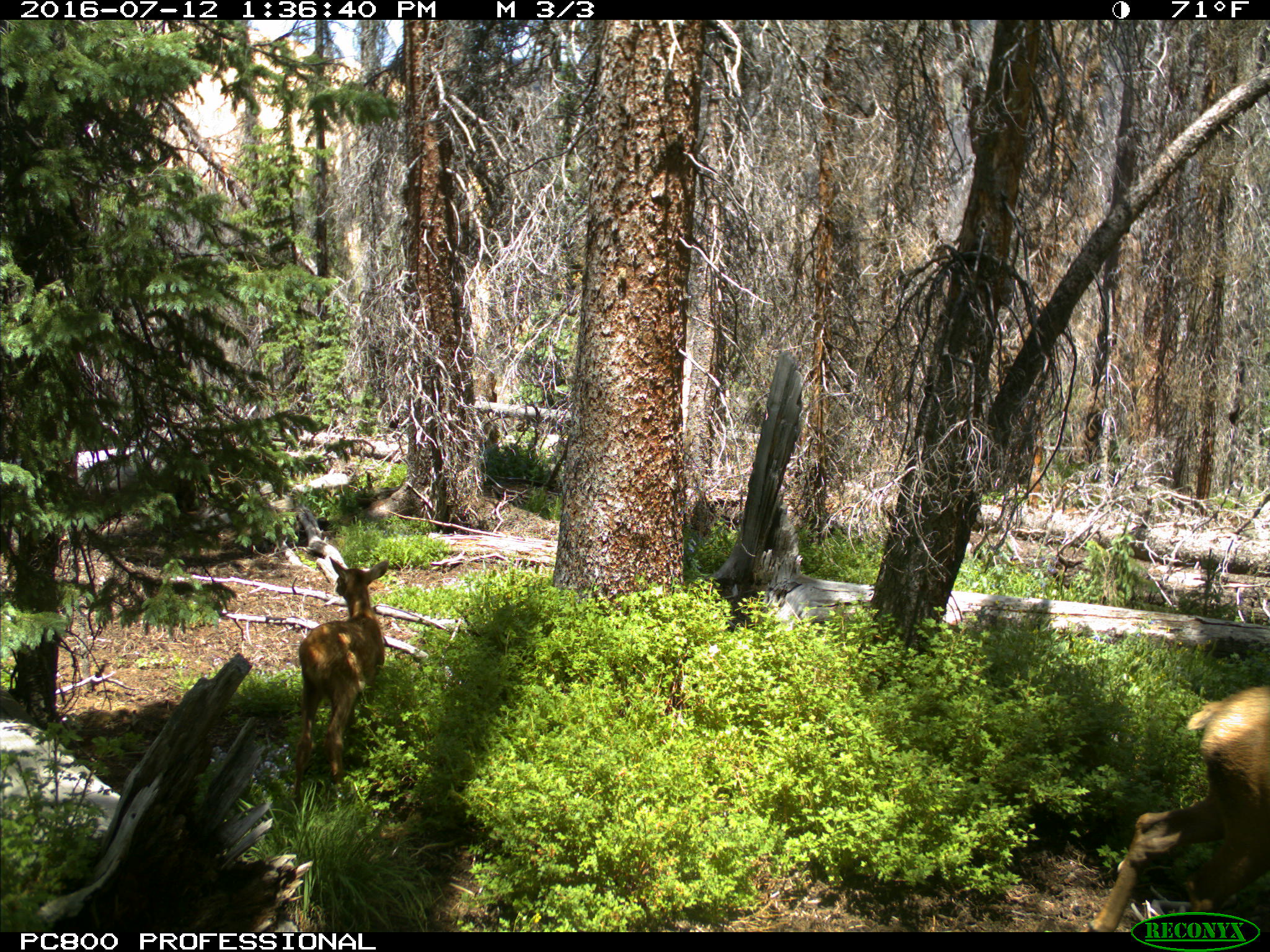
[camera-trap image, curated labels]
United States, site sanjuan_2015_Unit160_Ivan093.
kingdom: Animalia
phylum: Chordata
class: Mammalia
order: Artiodactyla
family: Cervidae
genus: Cervus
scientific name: Cervus elaphus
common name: red deer